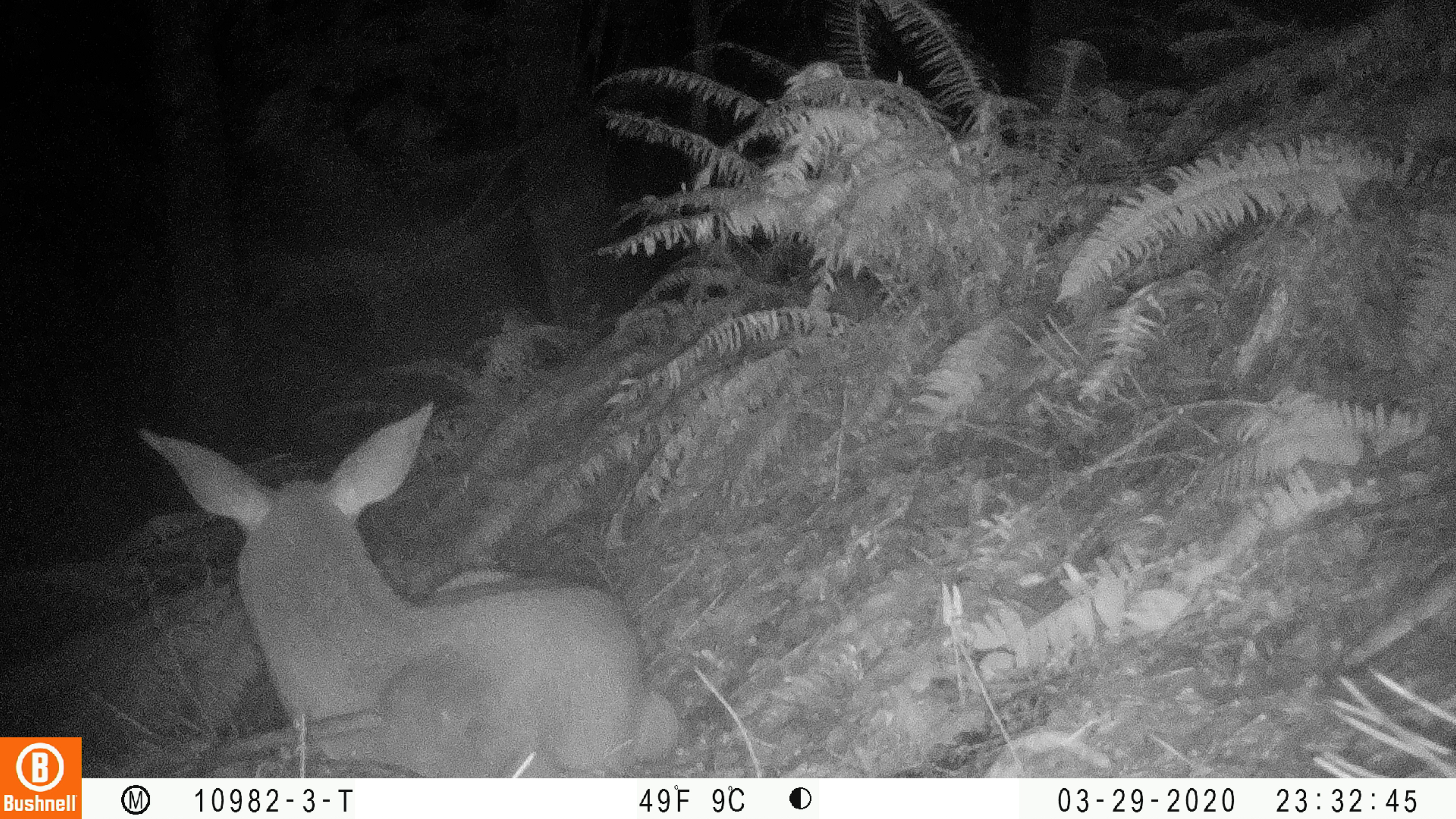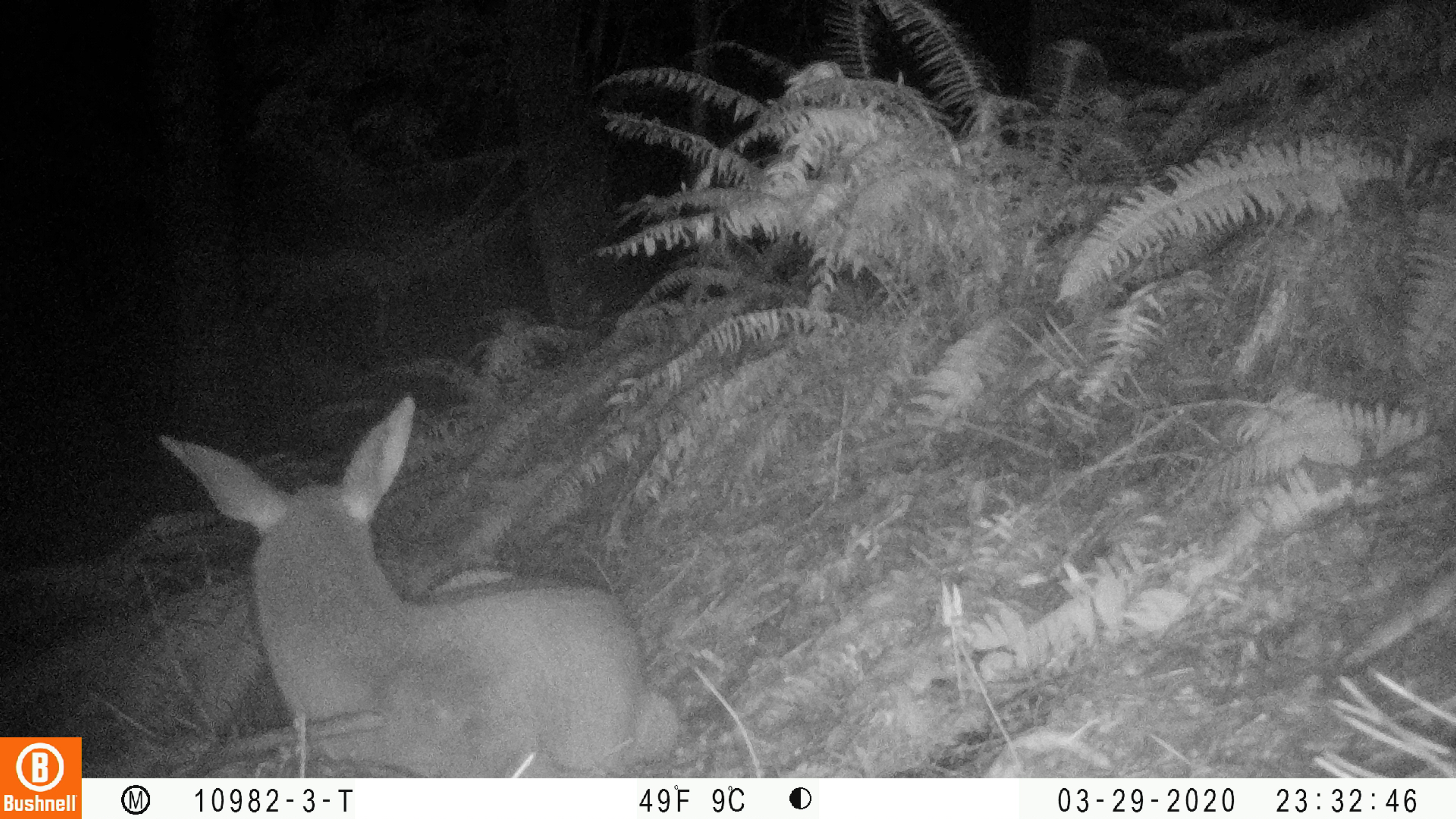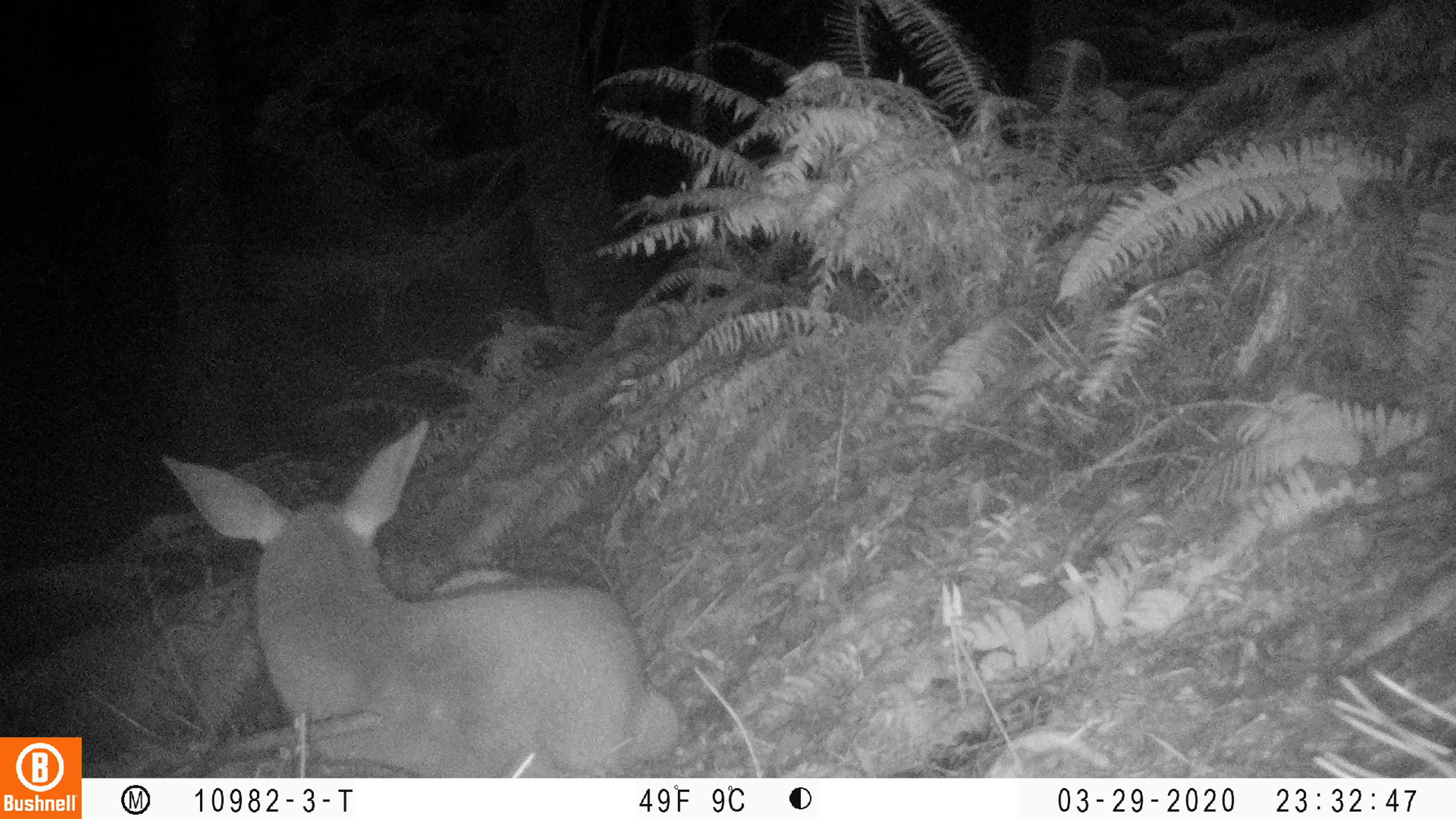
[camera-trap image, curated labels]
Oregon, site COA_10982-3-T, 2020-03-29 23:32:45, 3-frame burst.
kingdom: Animalia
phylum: Chordata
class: Mammalia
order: Artiodactyla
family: Cervidae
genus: Odocoileus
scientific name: Odocoileus hemionus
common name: black-tailed deer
Black-tailed deer (Odocoileus hemionus).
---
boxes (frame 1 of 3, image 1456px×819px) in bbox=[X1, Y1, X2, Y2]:
black-tailed deer: bbox=[124, 393, 685, 772]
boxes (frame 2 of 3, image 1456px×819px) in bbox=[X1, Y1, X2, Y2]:
black-tailed deer: bbox=[146, 387, 683, 768]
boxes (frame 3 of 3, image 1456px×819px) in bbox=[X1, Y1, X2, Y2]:
black-tailed deer: bbox=[154, 408, 681, 766]